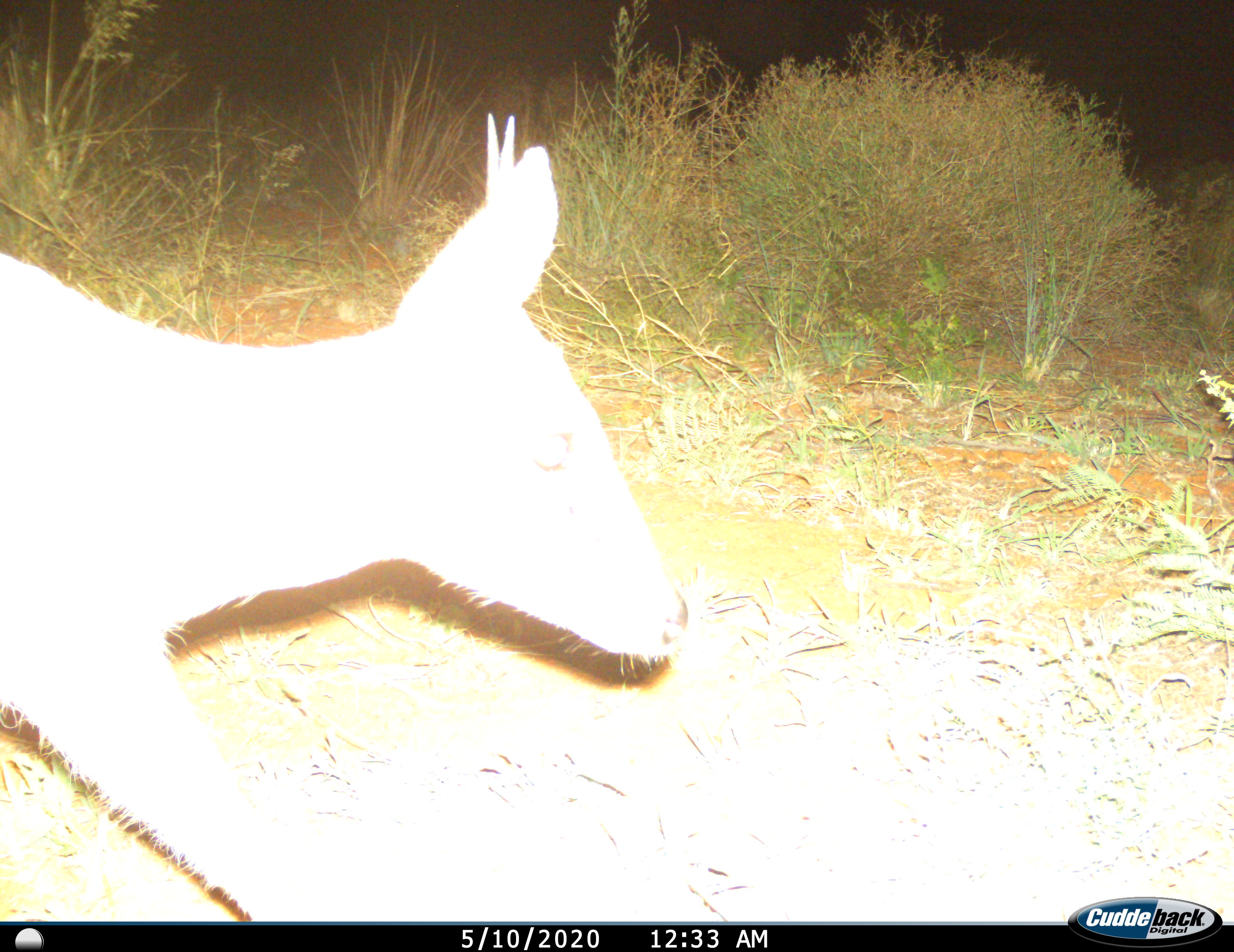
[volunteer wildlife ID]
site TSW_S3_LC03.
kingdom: Animalia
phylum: Chordata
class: Mammalia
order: Artiodactyla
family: Bovidae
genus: Sylvicapra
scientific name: Sylvicapra grimmia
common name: common duiker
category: duikercommongrey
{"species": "duikercommongrey (common duiker) (Sylvicapra grimmia)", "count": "1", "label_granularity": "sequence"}